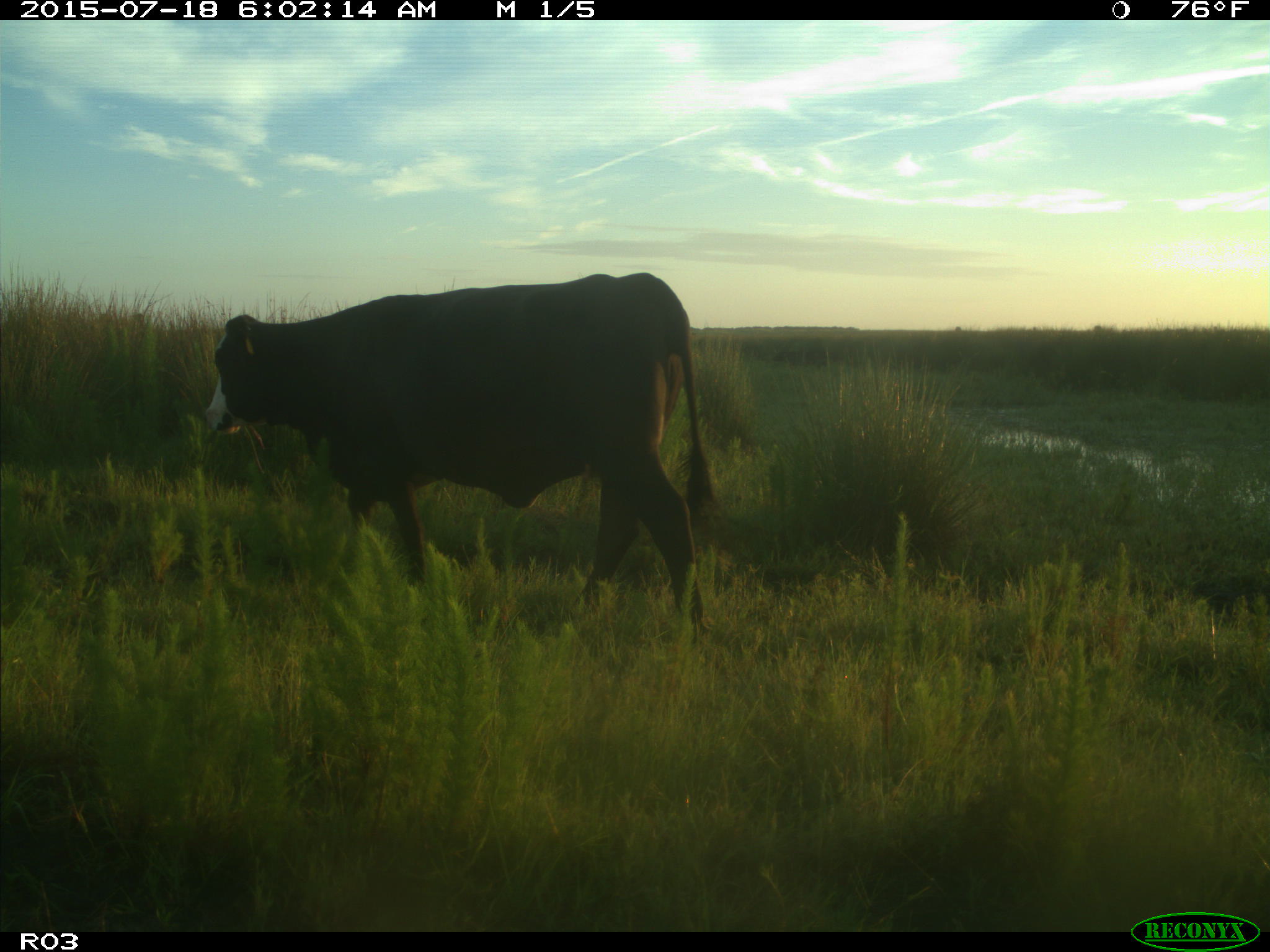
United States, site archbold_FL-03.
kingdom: Animalia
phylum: Chordata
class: Mammalia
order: Artiodactyla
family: Bovidae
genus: Bos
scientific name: Bos taurus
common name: domestic cow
Bos taurus (domestic cow).